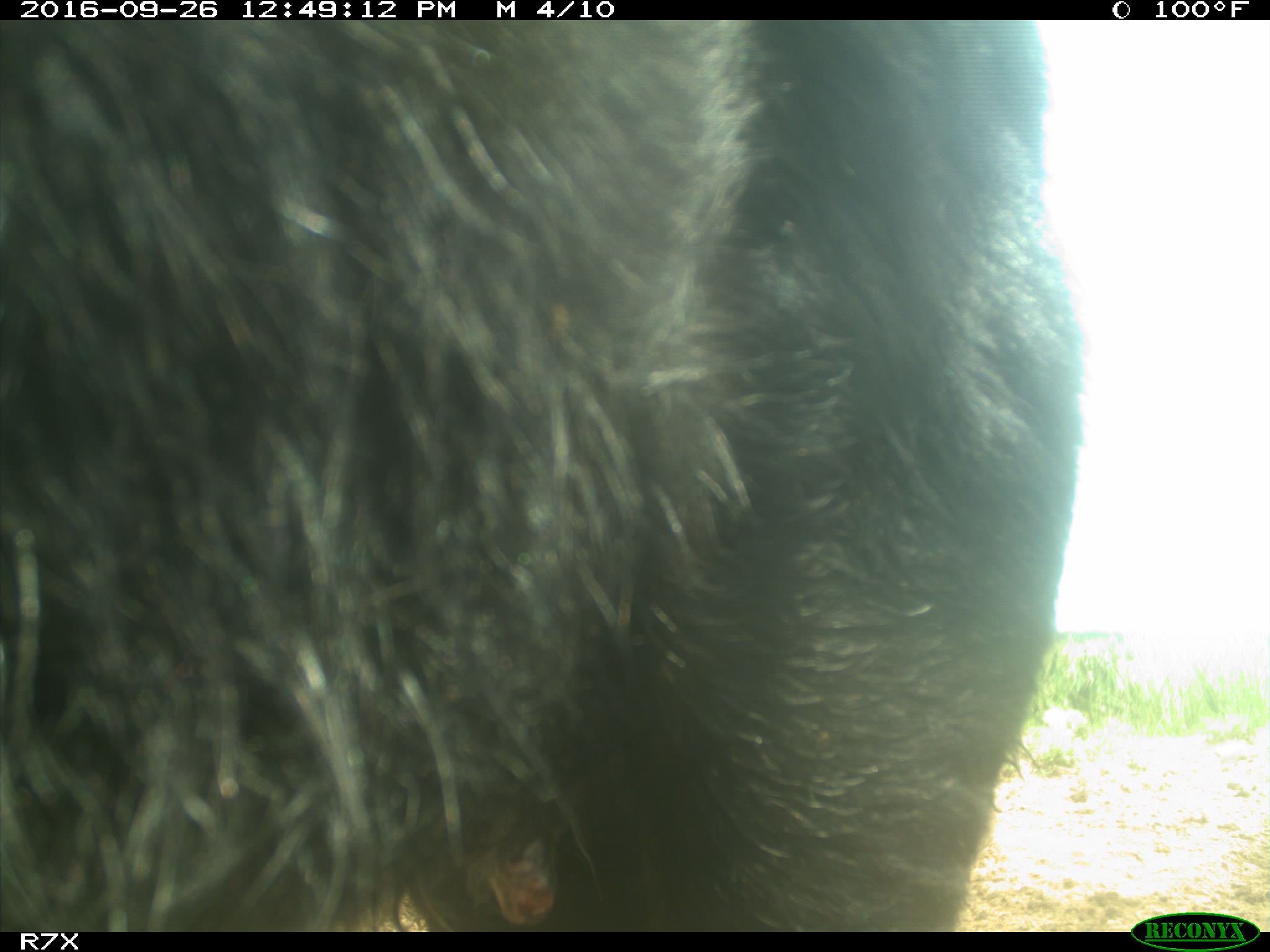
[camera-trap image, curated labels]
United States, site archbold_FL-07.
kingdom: Animalia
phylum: Chordata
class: Mammalia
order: Artiodactyla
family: Bovidae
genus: Bos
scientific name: Bos taurus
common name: domestic cow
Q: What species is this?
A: Bos taurus (domestic cow).